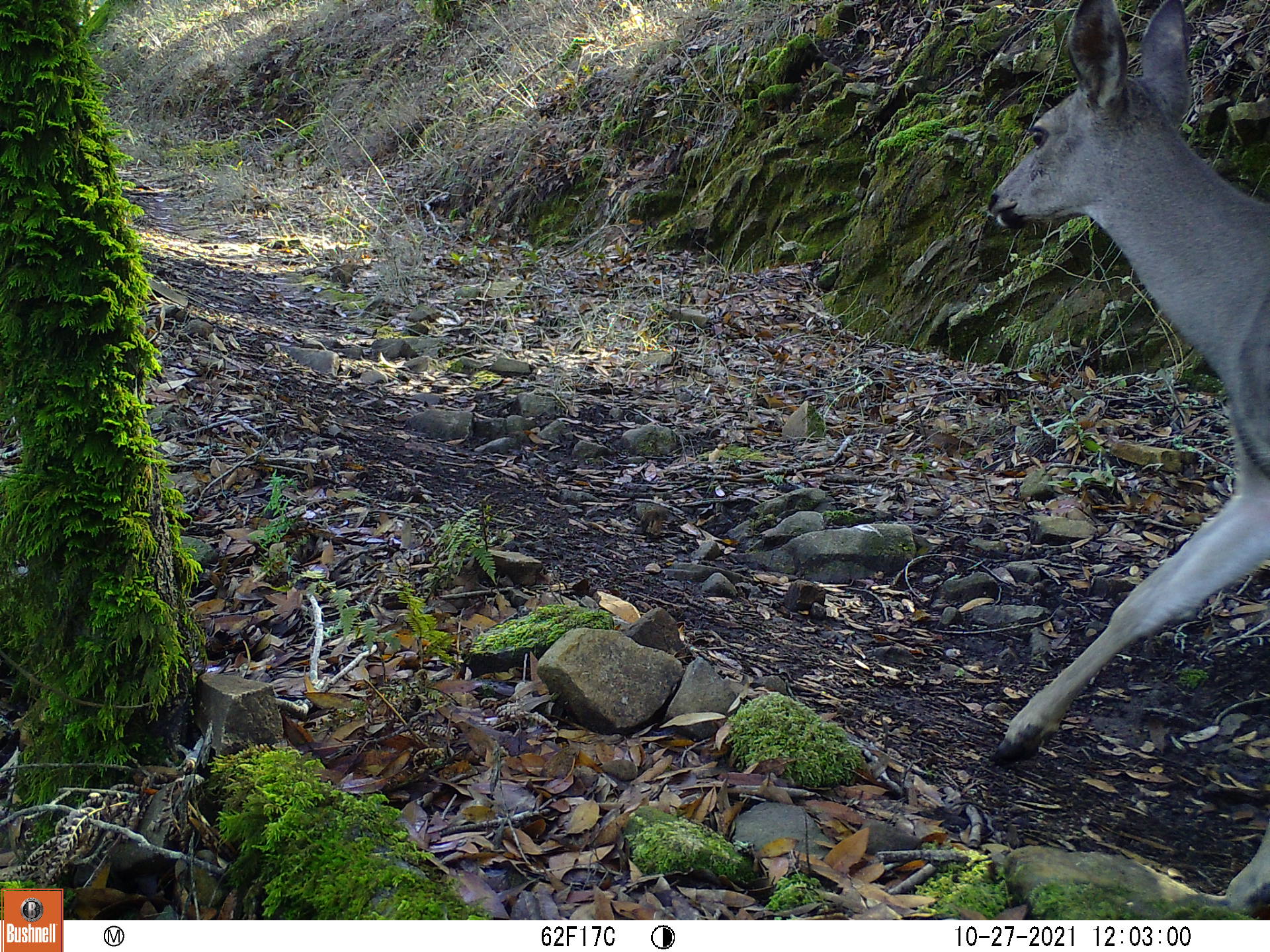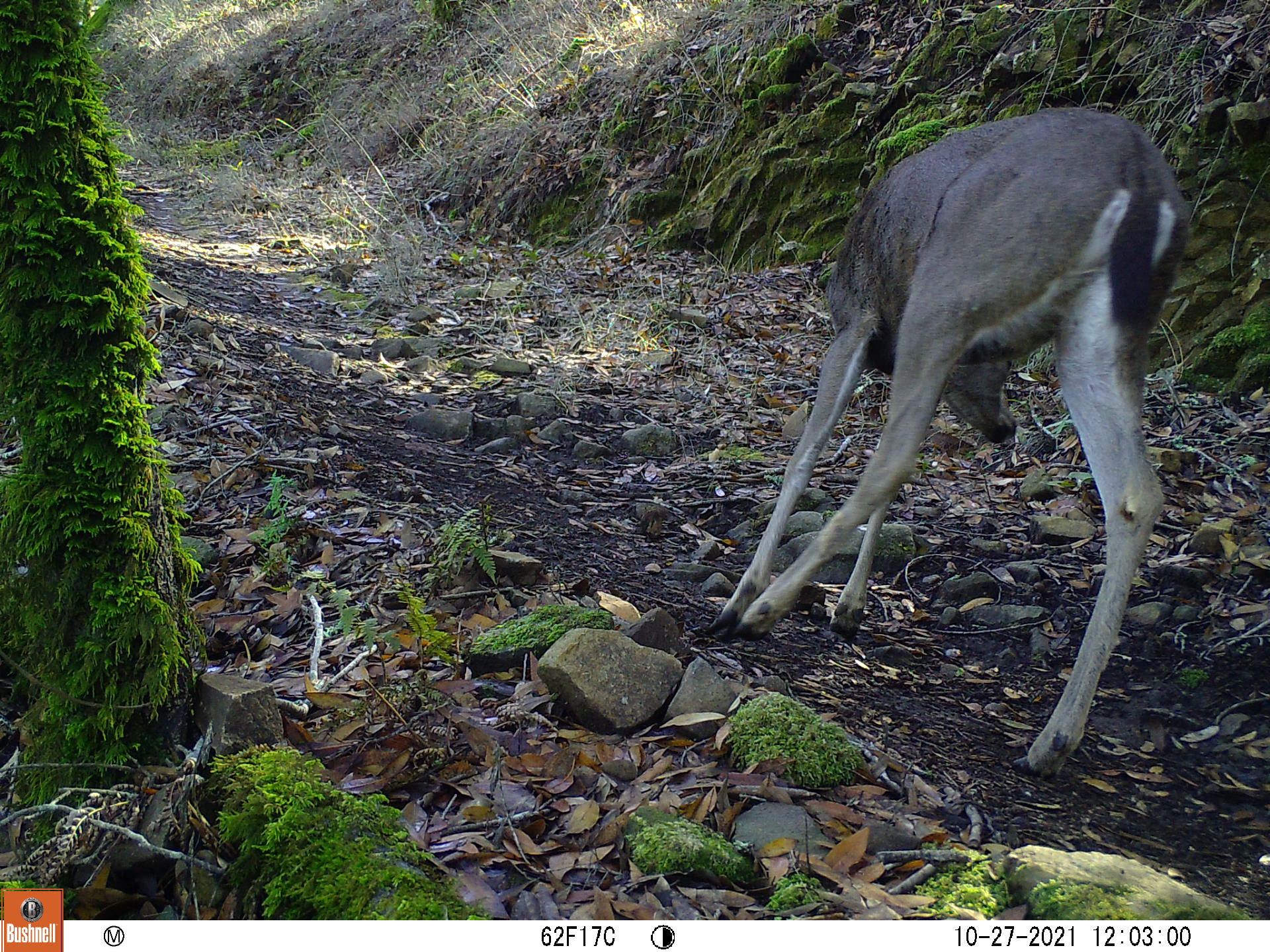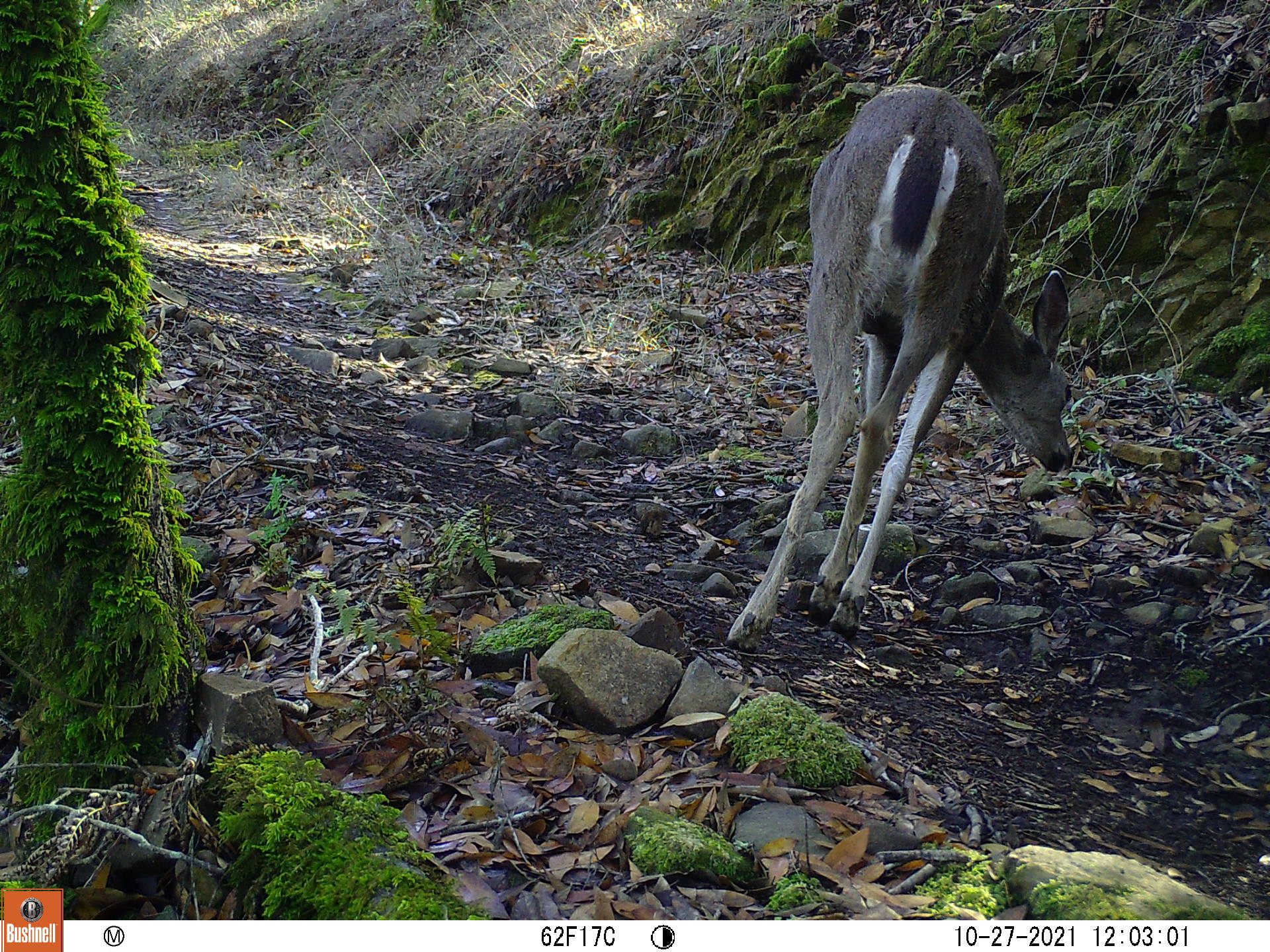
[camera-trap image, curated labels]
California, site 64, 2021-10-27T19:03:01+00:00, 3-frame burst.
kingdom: Animalia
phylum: Chordata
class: Mammalia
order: Artiodactyla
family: Cervidae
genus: Odocoileus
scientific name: Odocoileus hemionus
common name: mule deer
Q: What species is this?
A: Mule deer (Odocoileus hemionus).